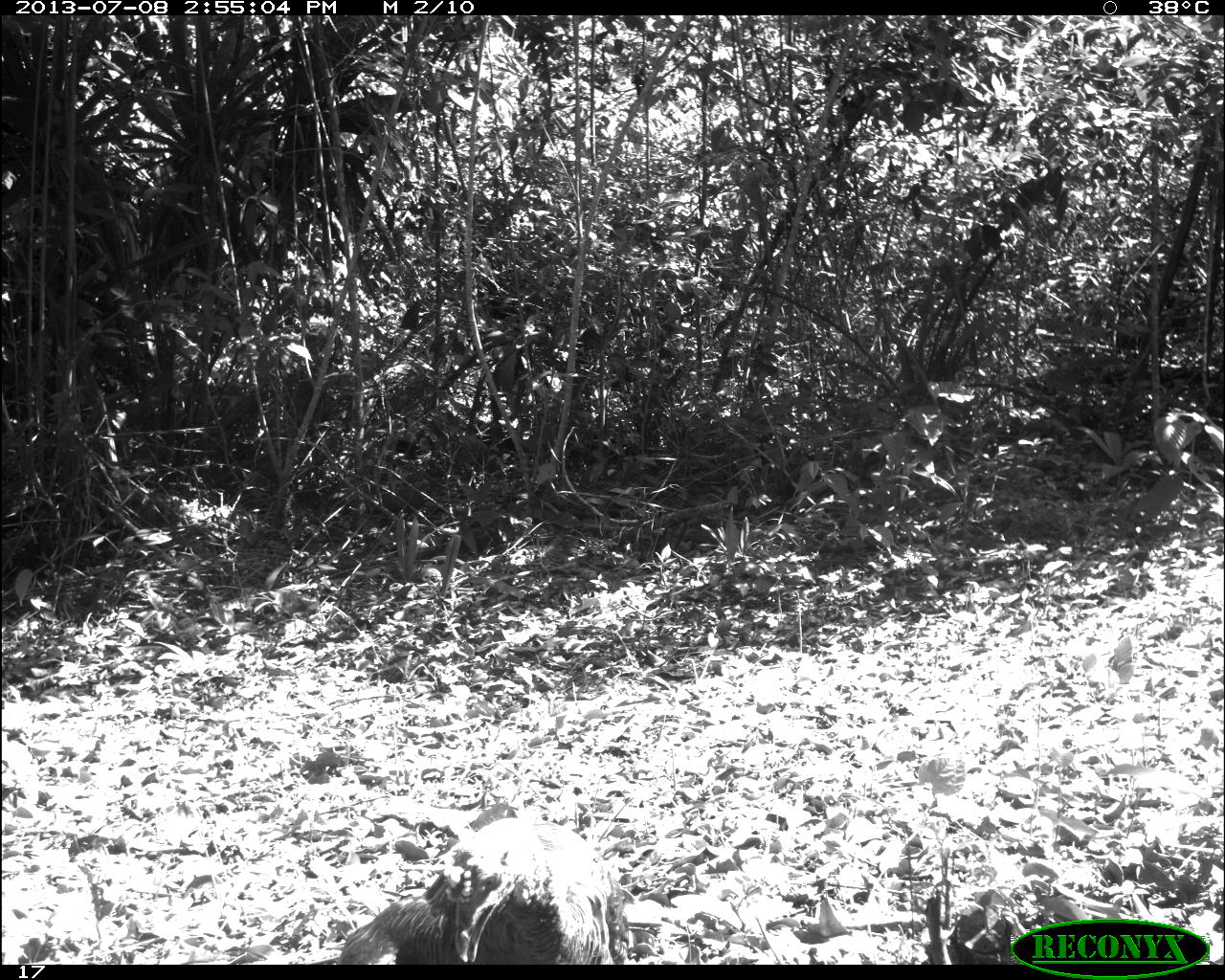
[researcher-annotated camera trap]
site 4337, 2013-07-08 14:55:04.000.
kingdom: Animalia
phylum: Chordata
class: Aves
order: Galliformes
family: Phasianidae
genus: Meleagris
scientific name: Meleagris ocellata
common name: ocellated turkey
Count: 2.